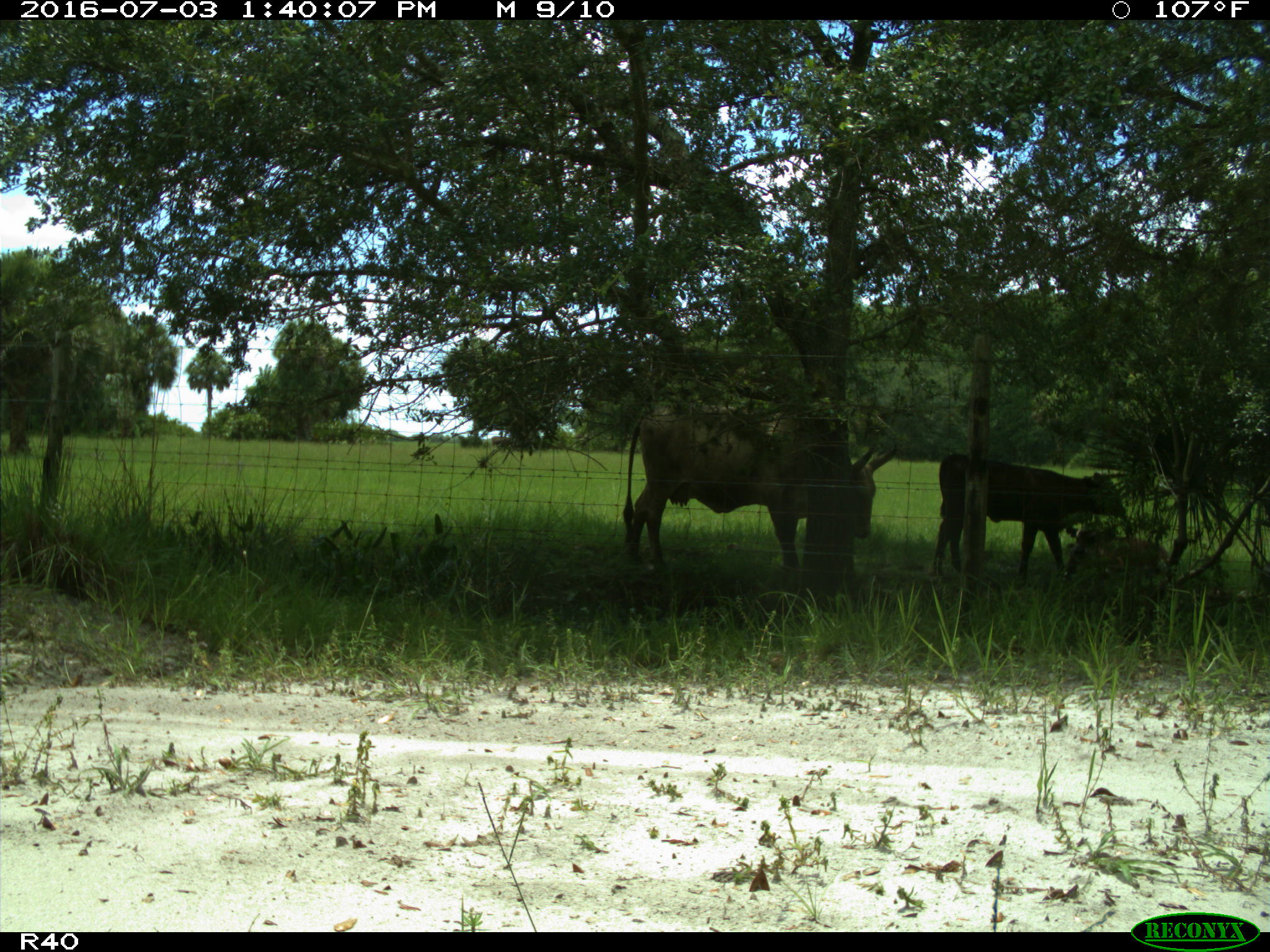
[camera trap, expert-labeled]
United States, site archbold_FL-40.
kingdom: Animalia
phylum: Chordata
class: Mammalia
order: Artiodactyla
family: Bovidae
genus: Bos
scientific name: Bos taurus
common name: domestic cow